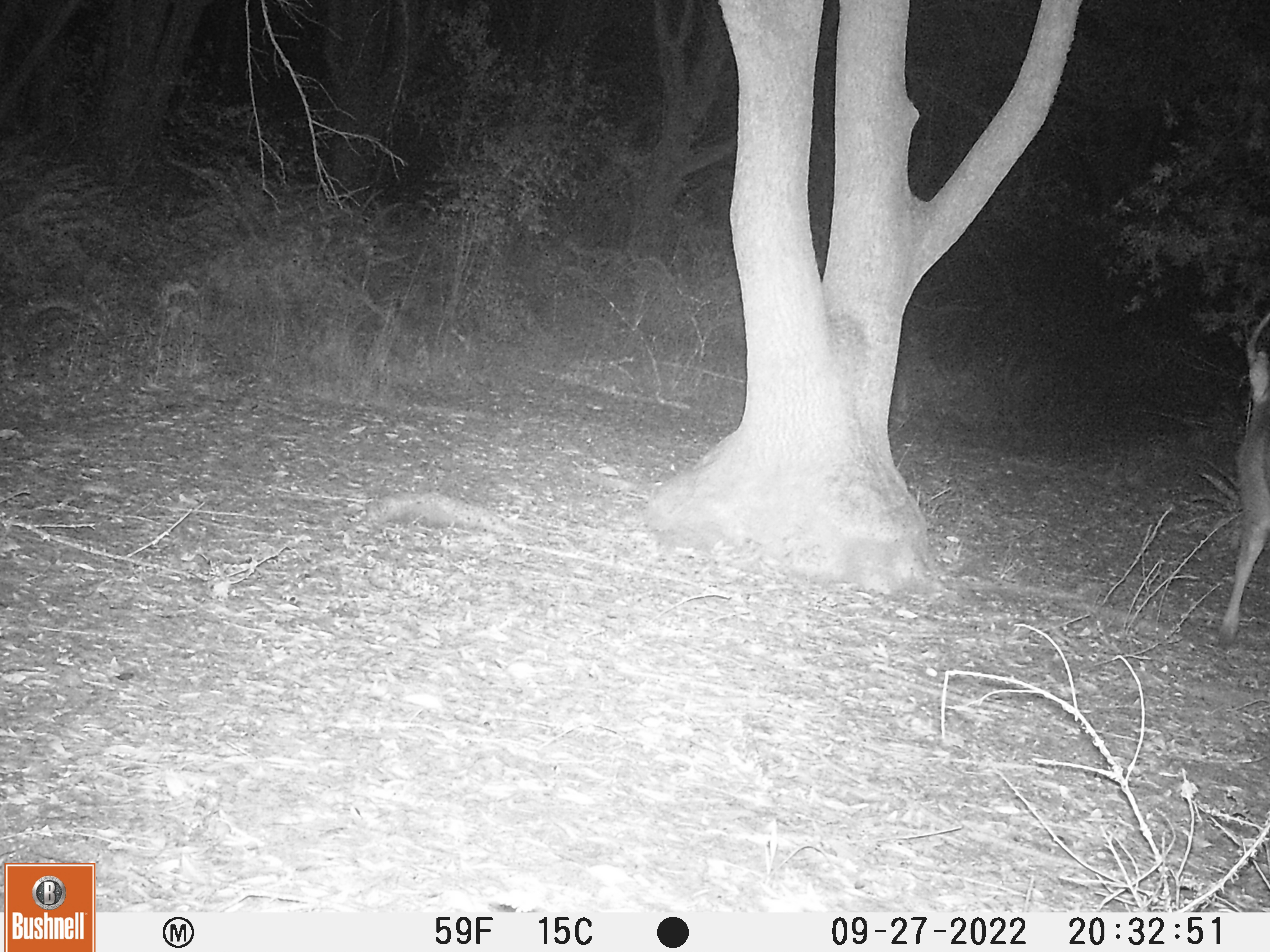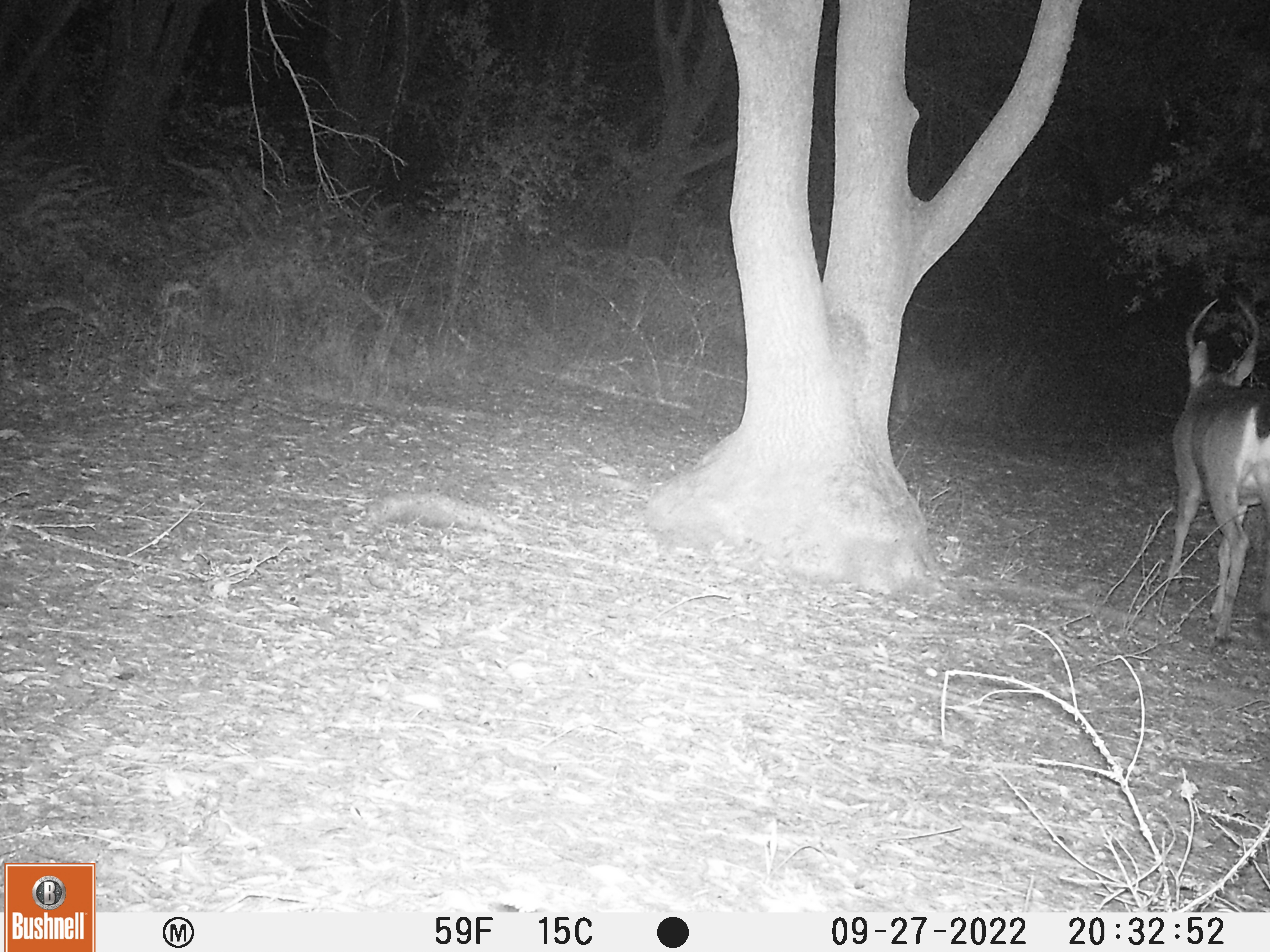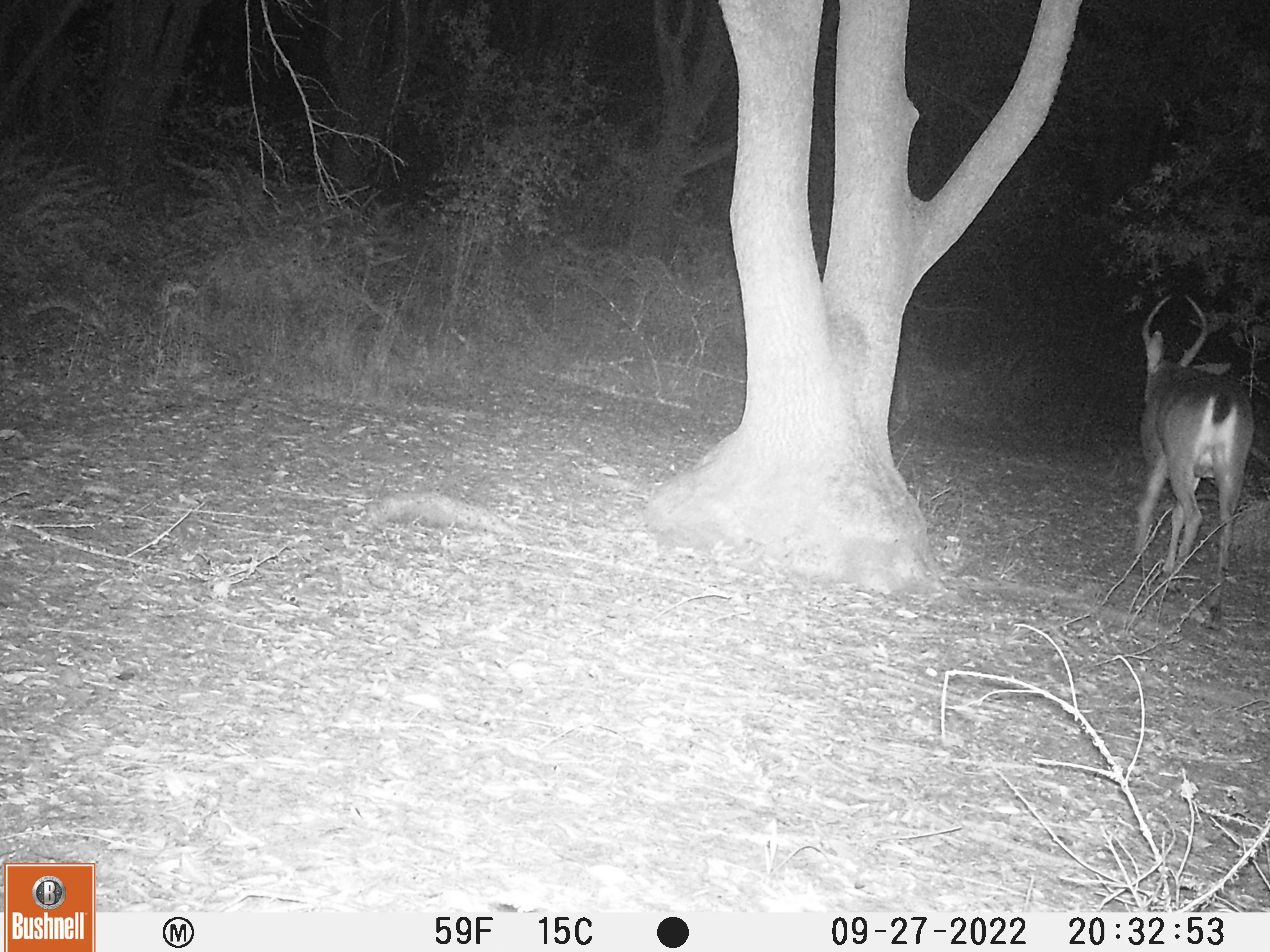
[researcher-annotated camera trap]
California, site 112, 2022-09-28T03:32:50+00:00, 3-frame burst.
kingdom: Animalia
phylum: Chordata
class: Mammalia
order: Artiodactyla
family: Cervidae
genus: Odocoileus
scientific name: Odocoileus hemionus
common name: mule deer